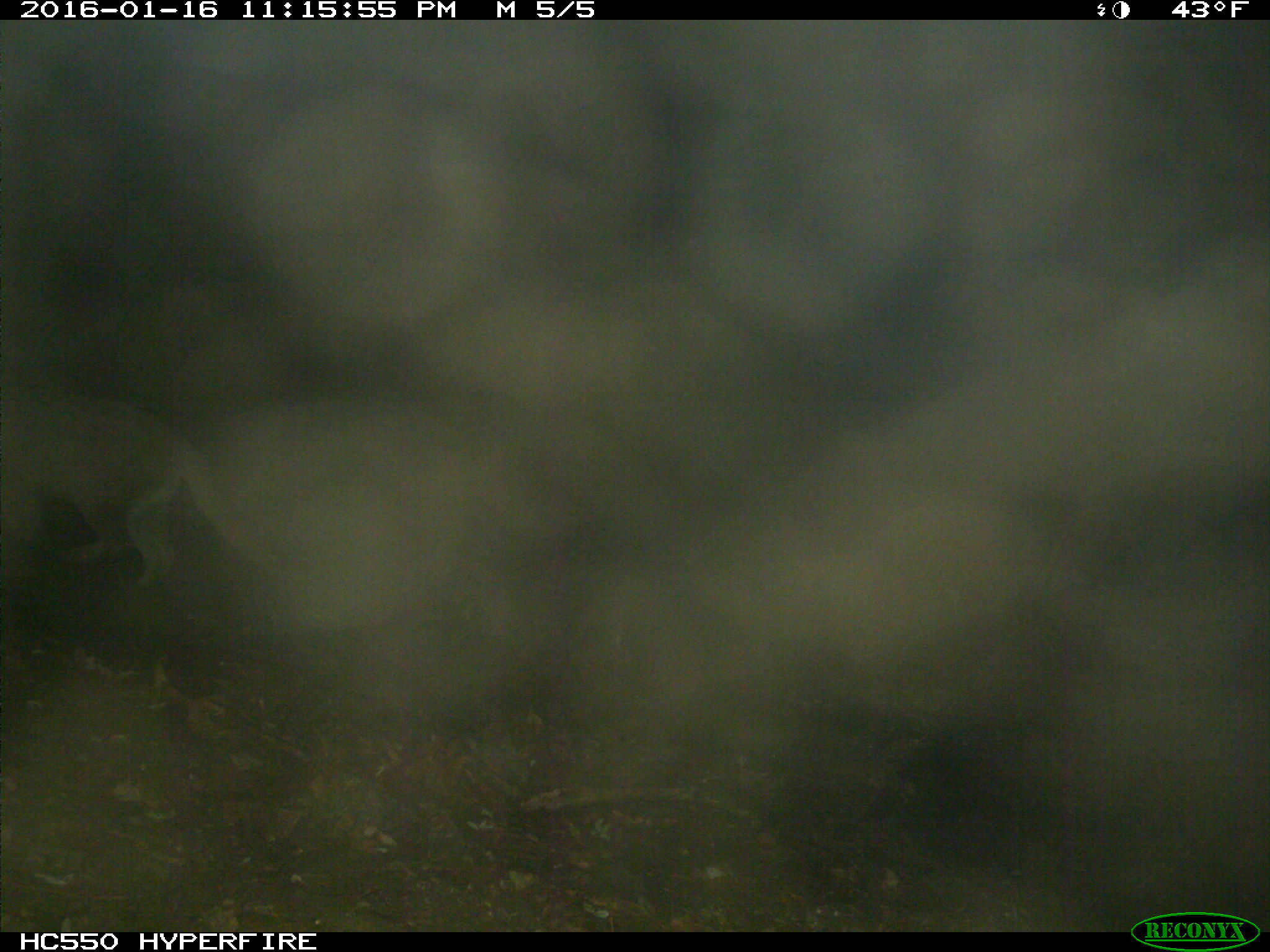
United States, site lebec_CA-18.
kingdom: Animalia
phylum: Chordata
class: Mammalia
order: Carnivora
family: Felidae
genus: Puma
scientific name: Puma concolor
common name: mountain lion